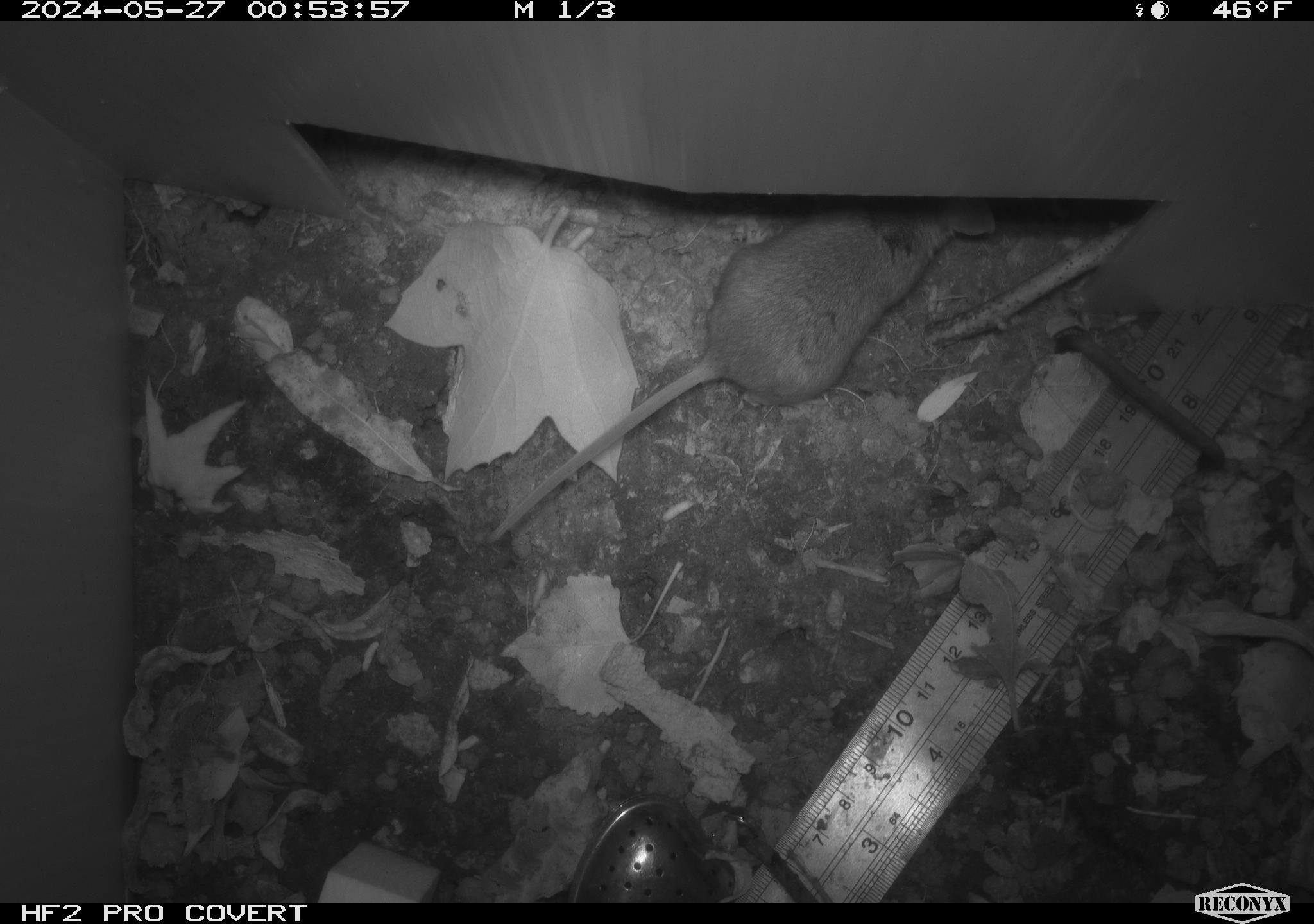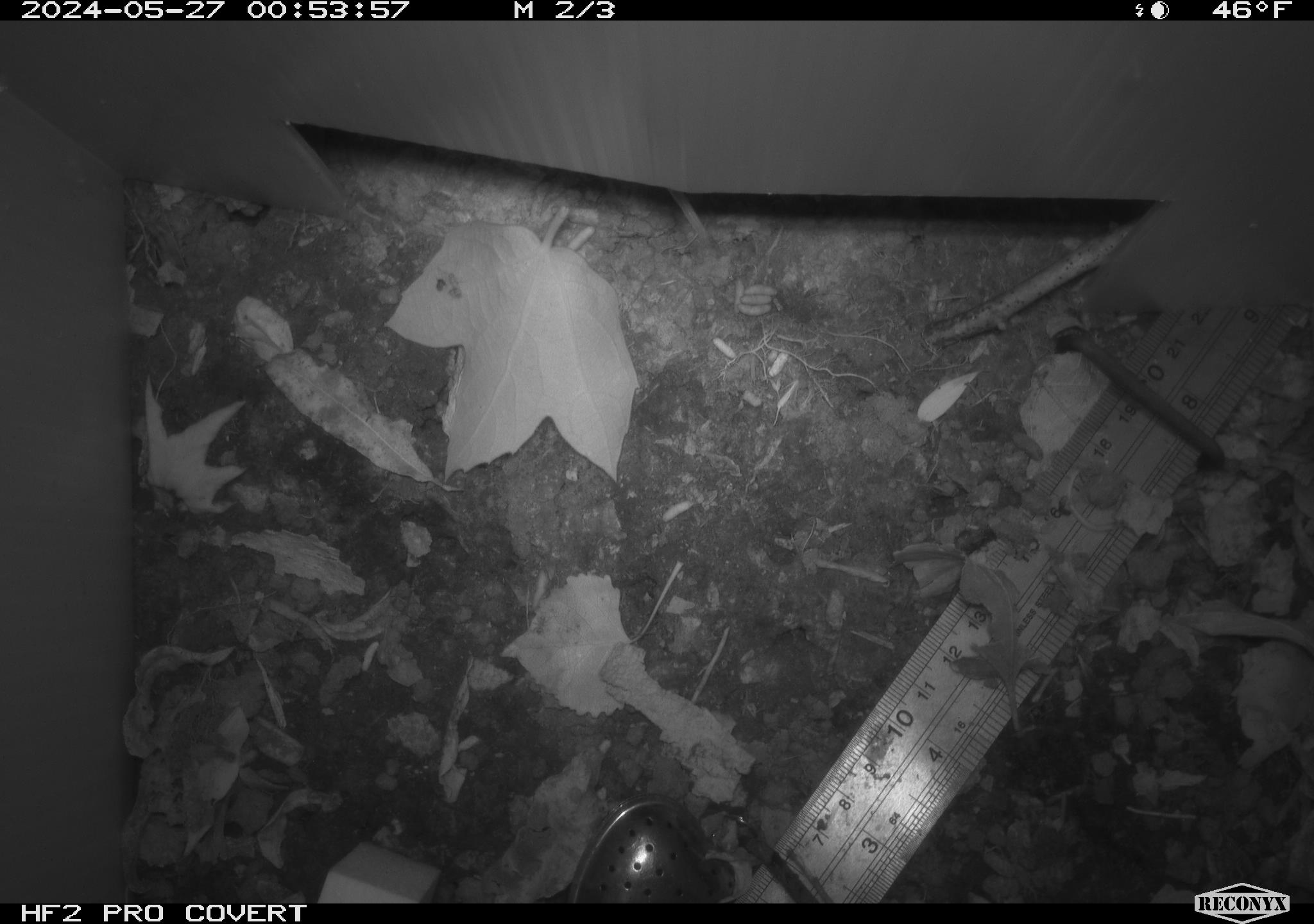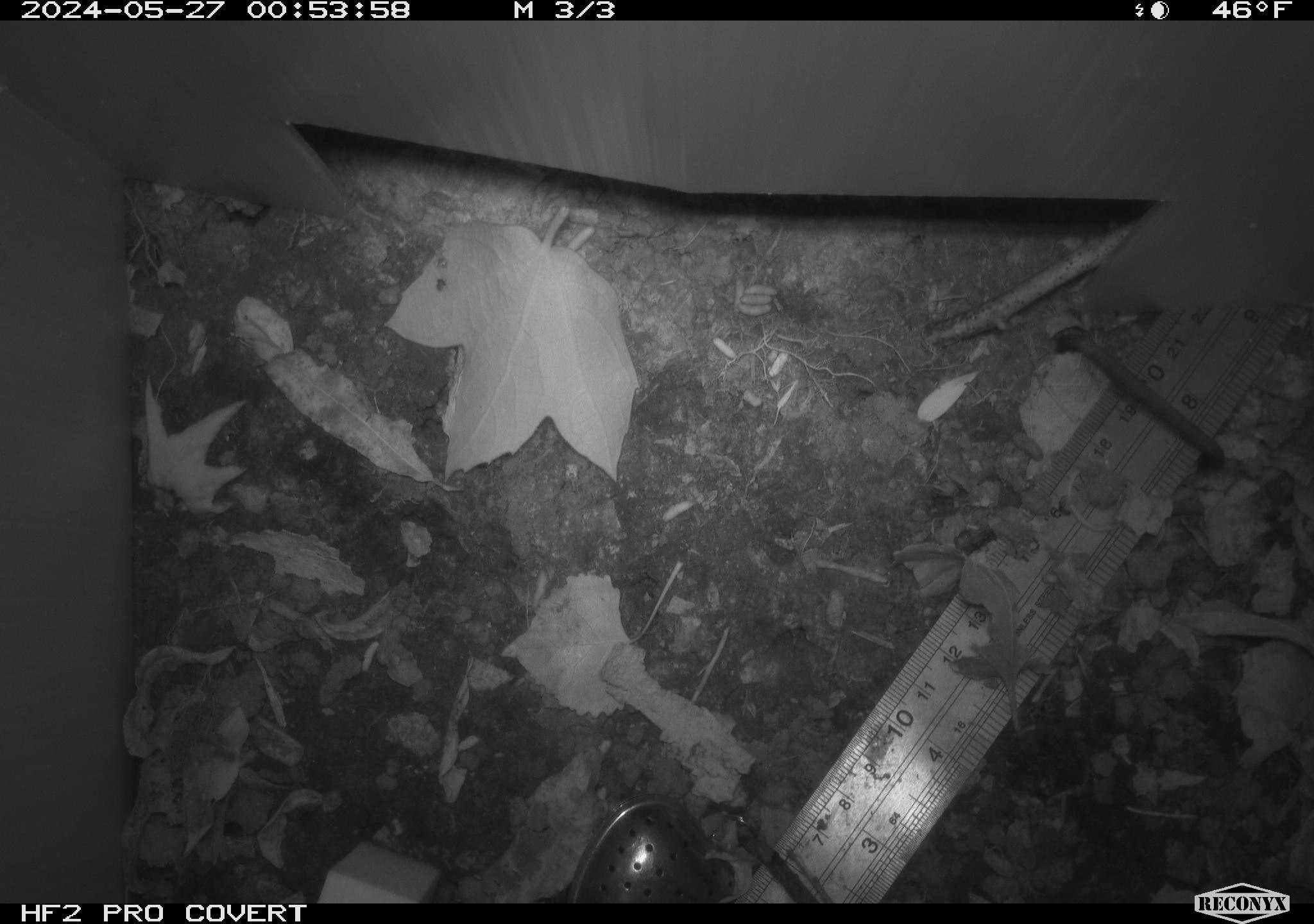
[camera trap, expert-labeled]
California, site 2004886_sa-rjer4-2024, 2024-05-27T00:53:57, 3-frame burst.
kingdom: Animalia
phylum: Chordata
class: Mammalia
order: Rodentia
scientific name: Rodentia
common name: mouse species